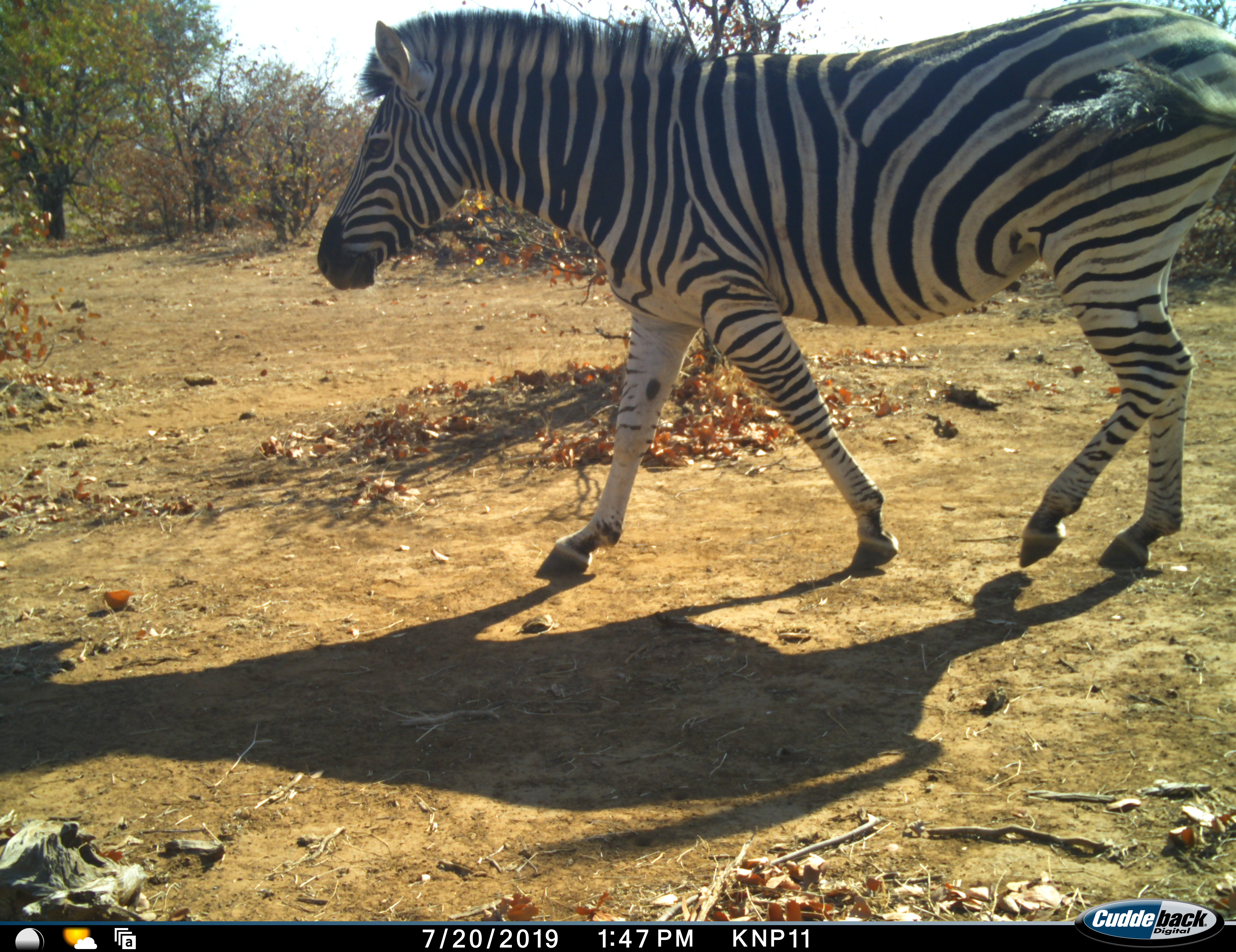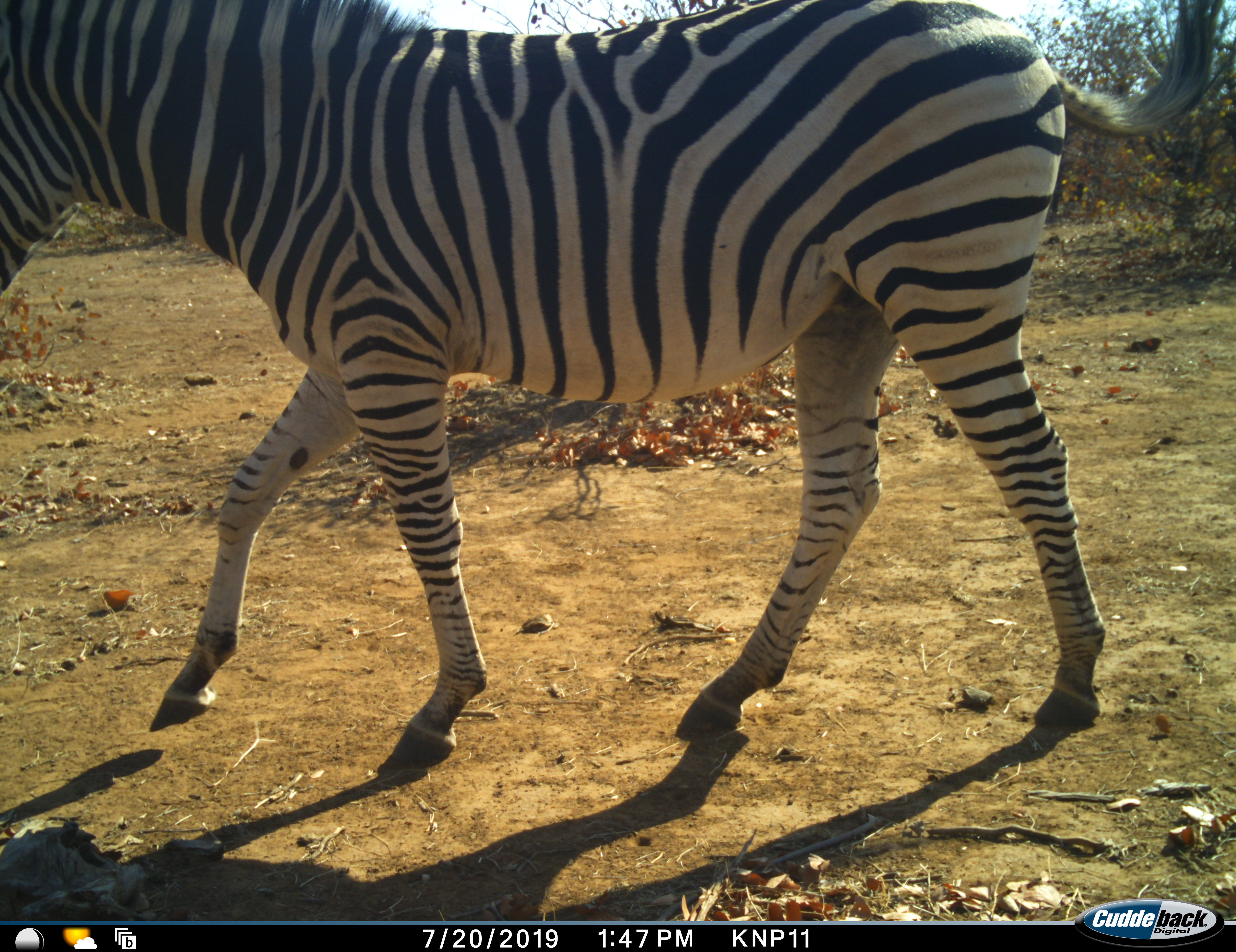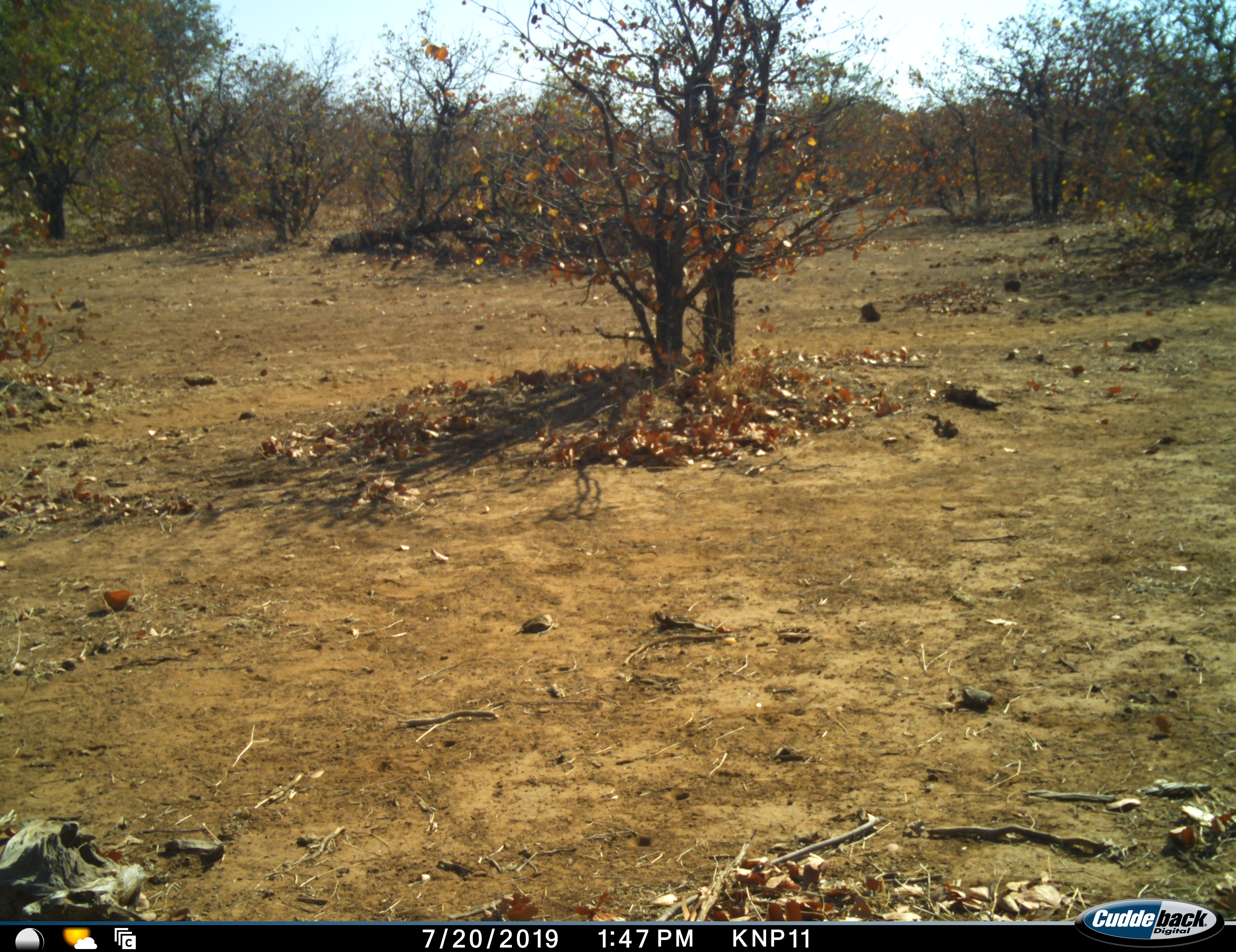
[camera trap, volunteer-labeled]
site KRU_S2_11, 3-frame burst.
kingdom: Animalia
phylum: Chordata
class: Mammalia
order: Perissodactyla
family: Equidae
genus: Equus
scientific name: Equus quagga burchellii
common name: burchell's zebra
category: zebraburchells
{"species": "zebraburchells (burchell's zebra) (Equus quagga burchellii)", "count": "1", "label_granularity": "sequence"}